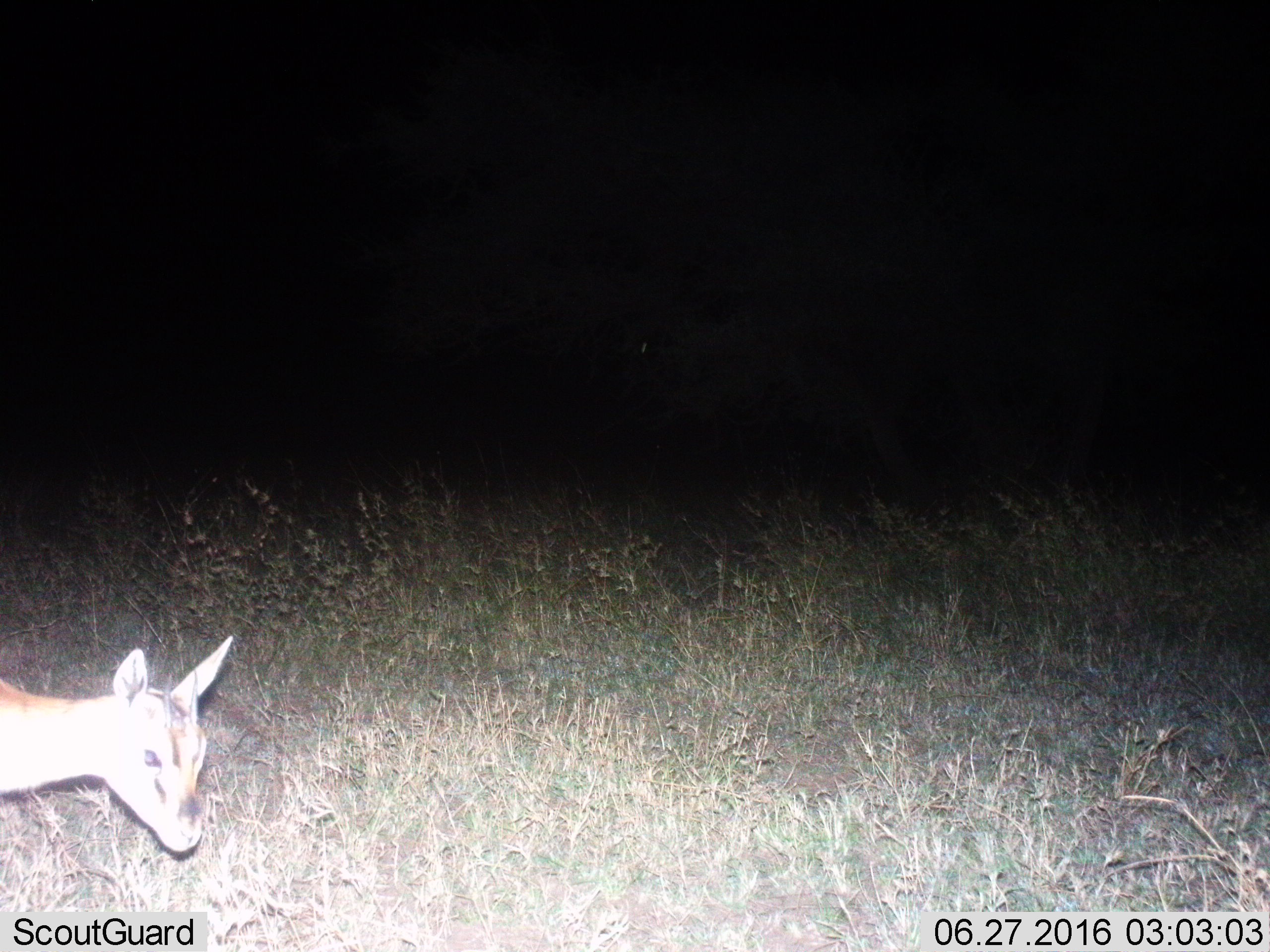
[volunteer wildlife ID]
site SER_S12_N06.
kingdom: Animalia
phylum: Chordata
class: Mammalia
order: Artiodactyla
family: Bovidae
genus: Eudorcas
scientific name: Eudorcas thomsonii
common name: thomson's gazelle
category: gazellethomsons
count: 1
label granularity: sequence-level